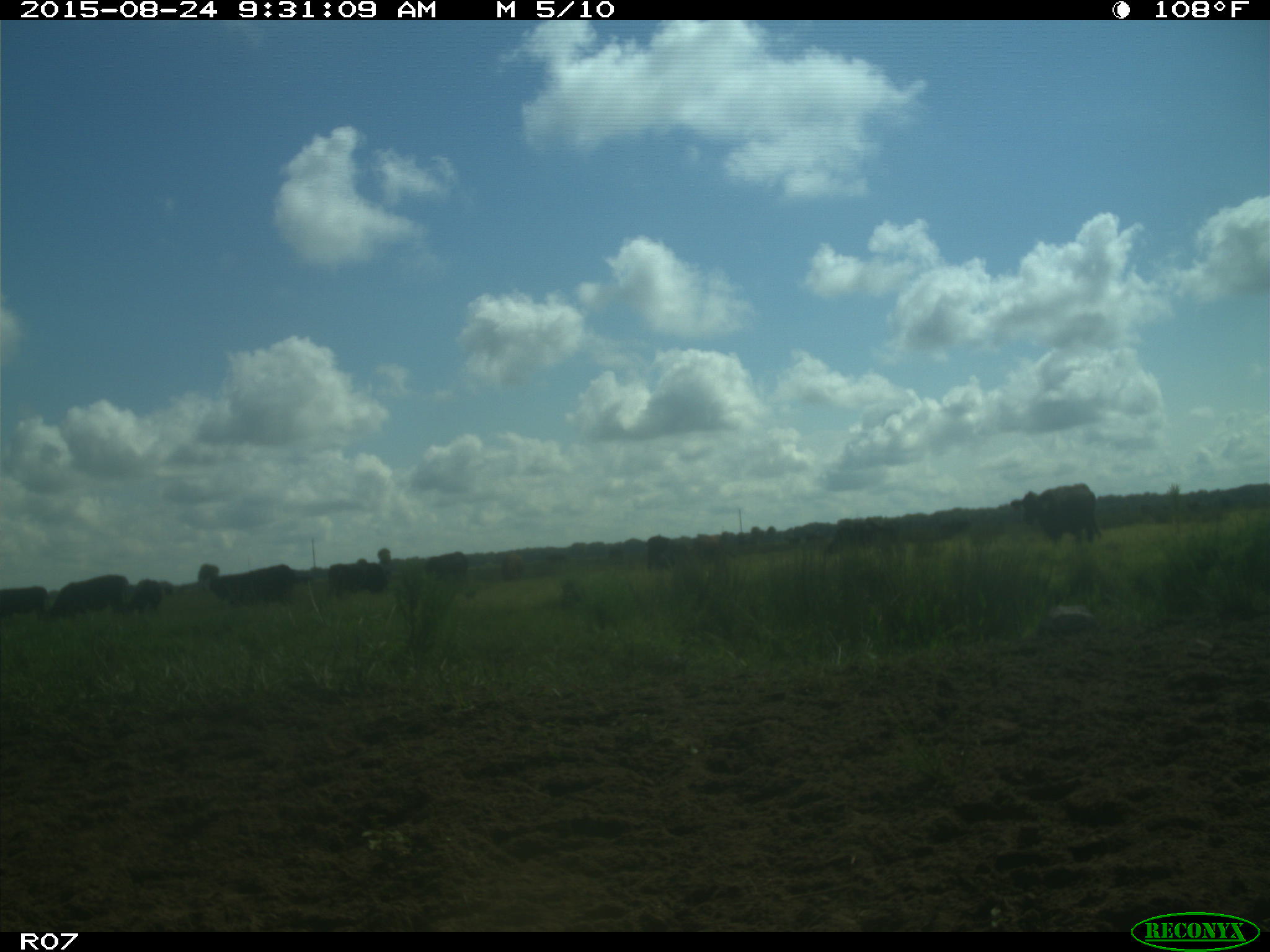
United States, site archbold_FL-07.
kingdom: Animalia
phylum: Chordata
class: Mammalia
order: Artiodactyla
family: Bovidae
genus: Bos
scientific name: Bos taurus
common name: domestic cow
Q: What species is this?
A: Bos taurus (domestic cow).